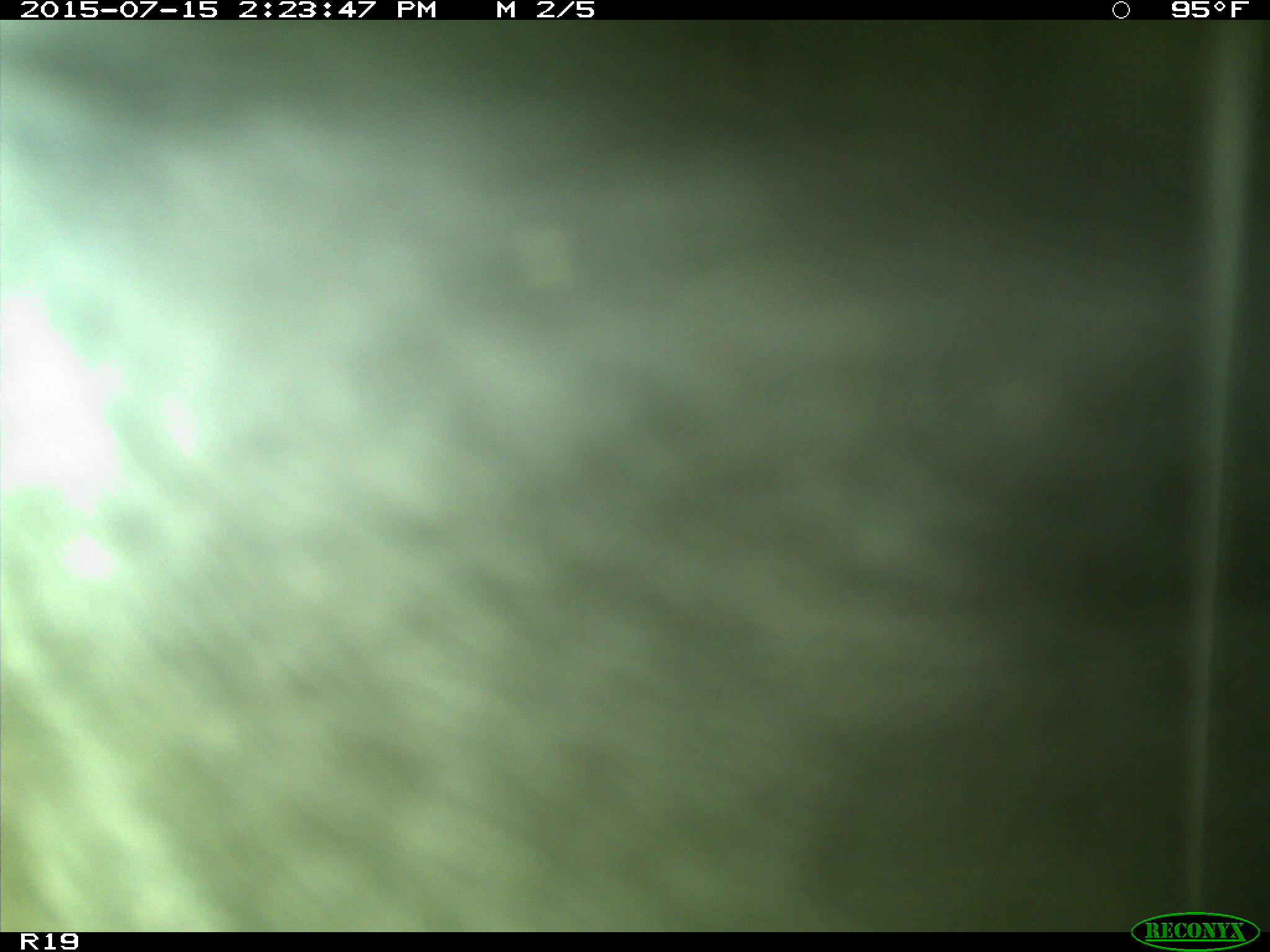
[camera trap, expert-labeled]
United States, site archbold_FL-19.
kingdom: Animalia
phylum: Chordata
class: Mammalia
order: Artiodactyla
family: Bovidae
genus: Bos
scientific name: Bos taurus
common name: domestic cow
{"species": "Bos taurus (domestic cow)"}